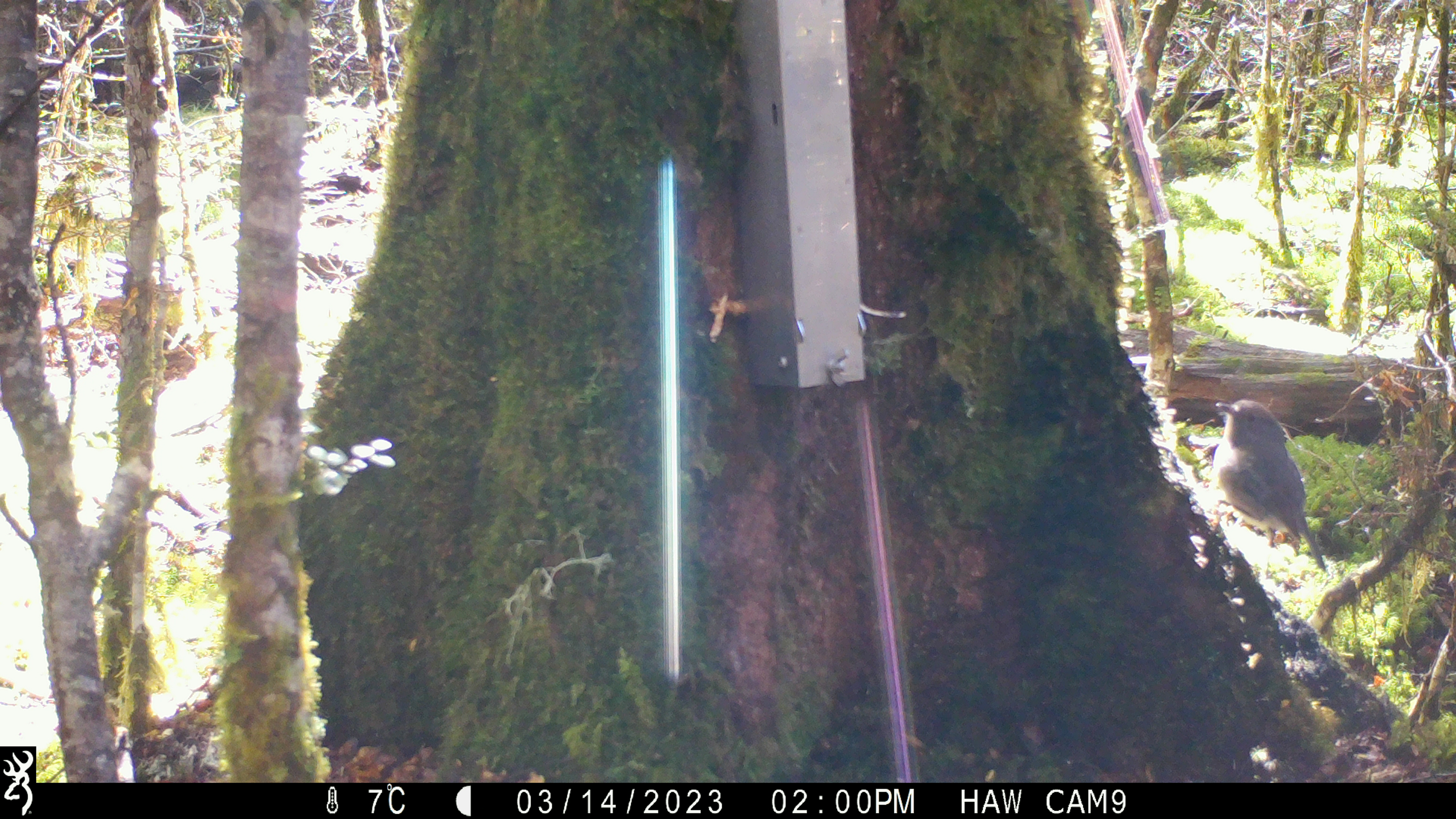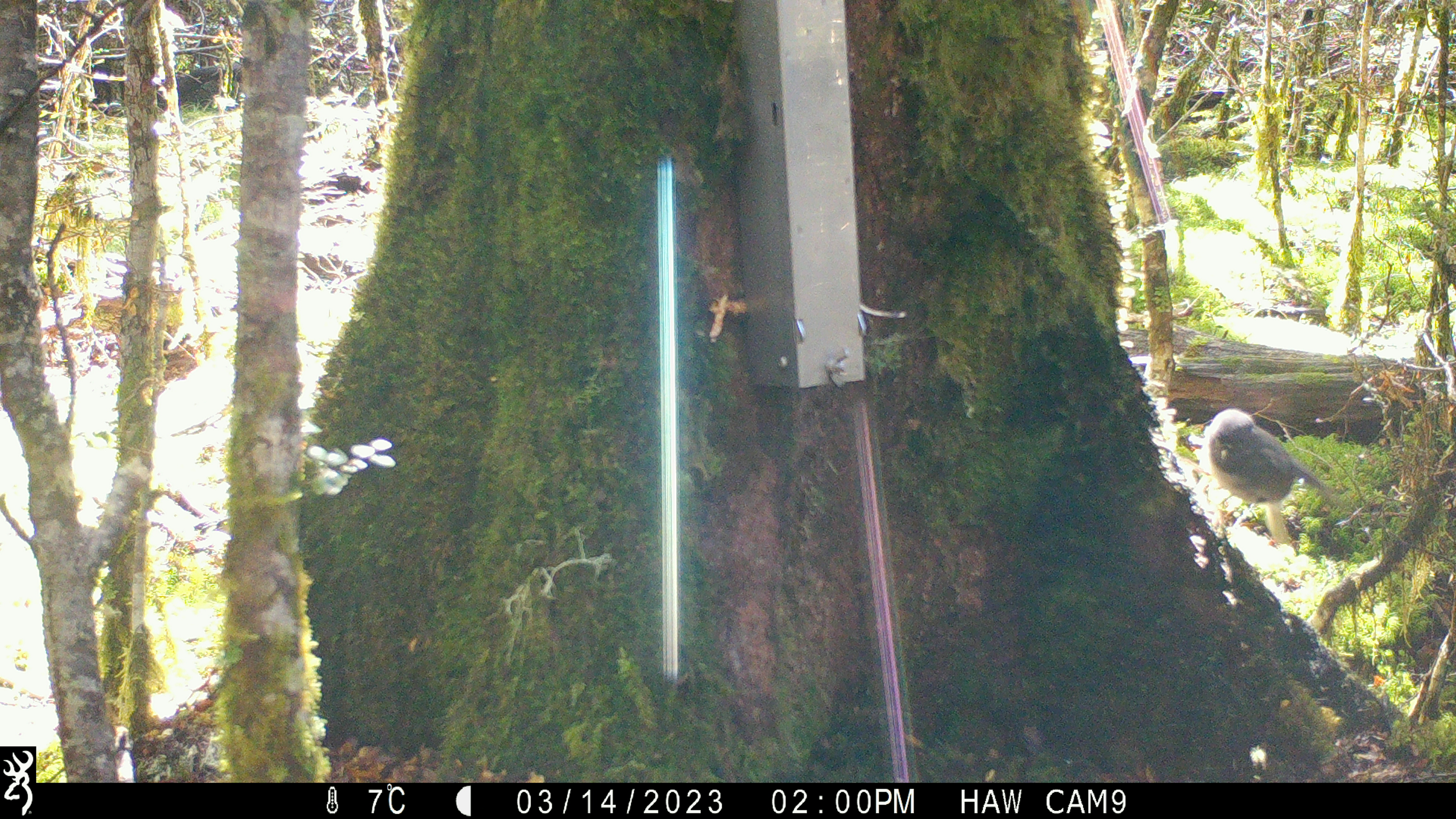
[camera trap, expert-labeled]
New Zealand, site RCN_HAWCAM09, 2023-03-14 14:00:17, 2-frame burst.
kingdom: Animalia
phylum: Chordata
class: Aves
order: Passeriformes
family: Petroicidae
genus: Petroica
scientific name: Petroica australis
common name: new zealand robin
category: robin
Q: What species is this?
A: Robin (new zealand robin) (Petroica australis).